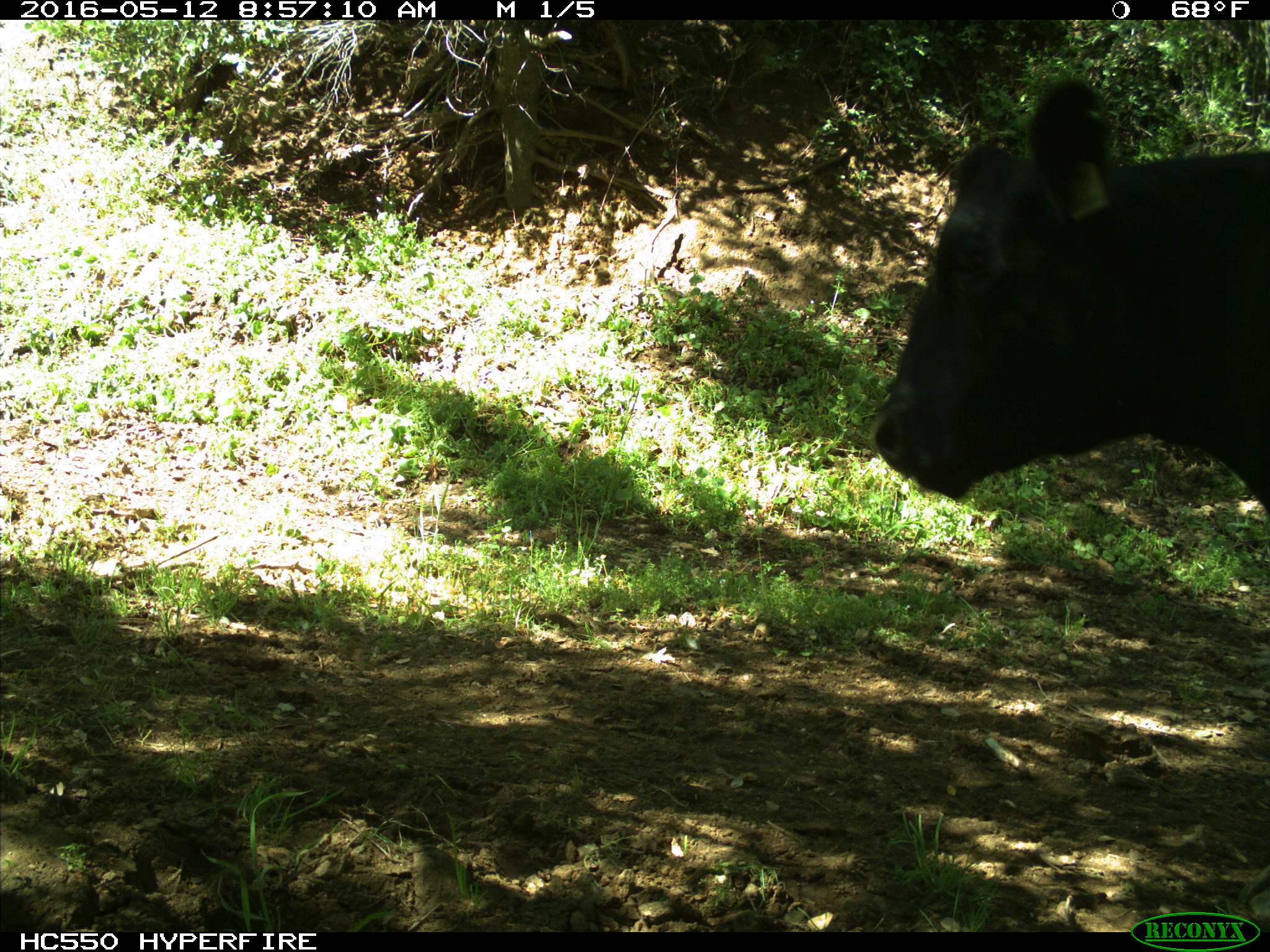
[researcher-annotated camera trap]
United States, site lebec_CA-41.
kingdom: Animalia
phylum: Chordata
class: Mammalia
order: Artiodactyla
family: Bovidae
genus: Bos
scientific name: Bos taurus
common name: domestic cow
Bos taurus (domestic cow).